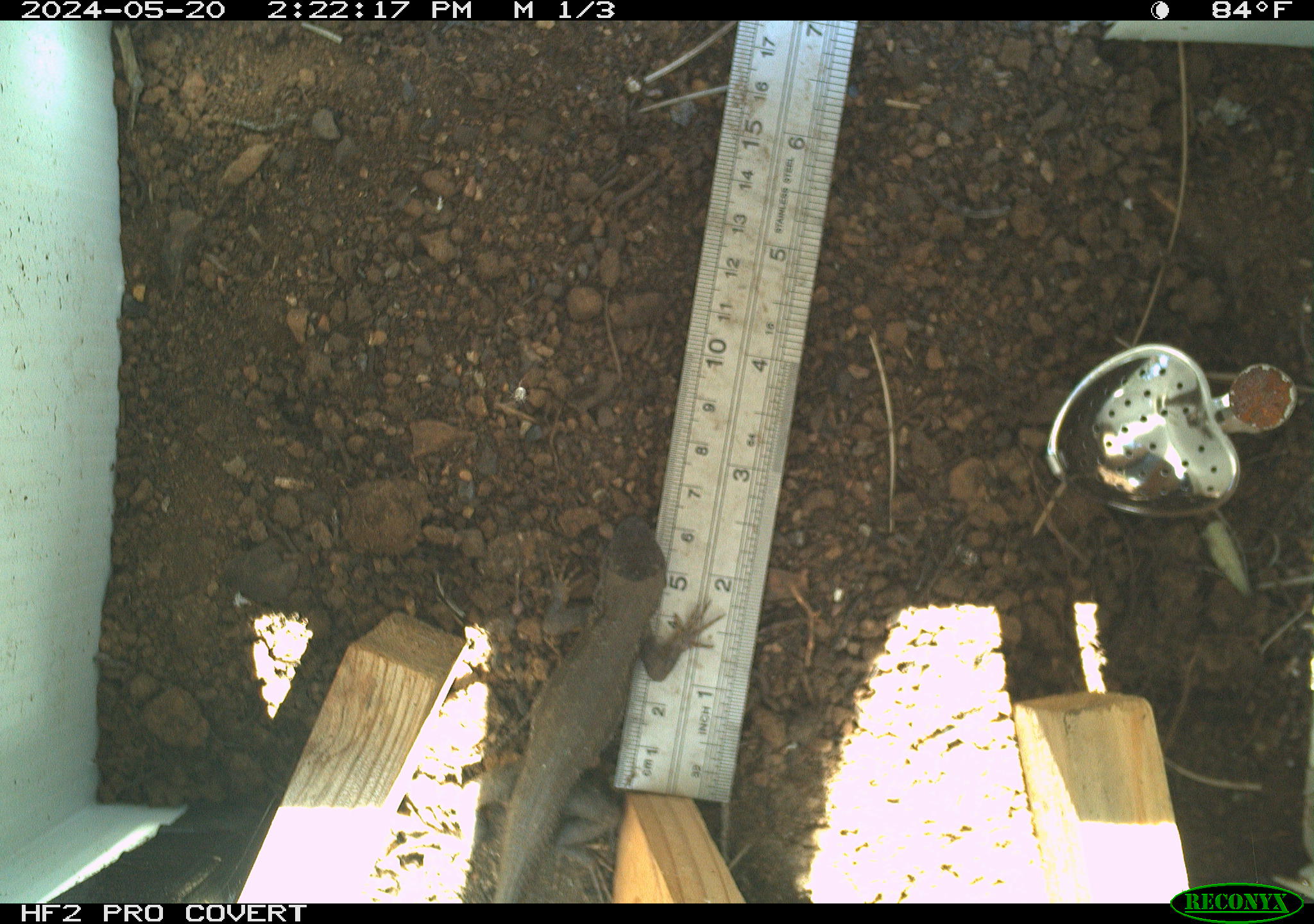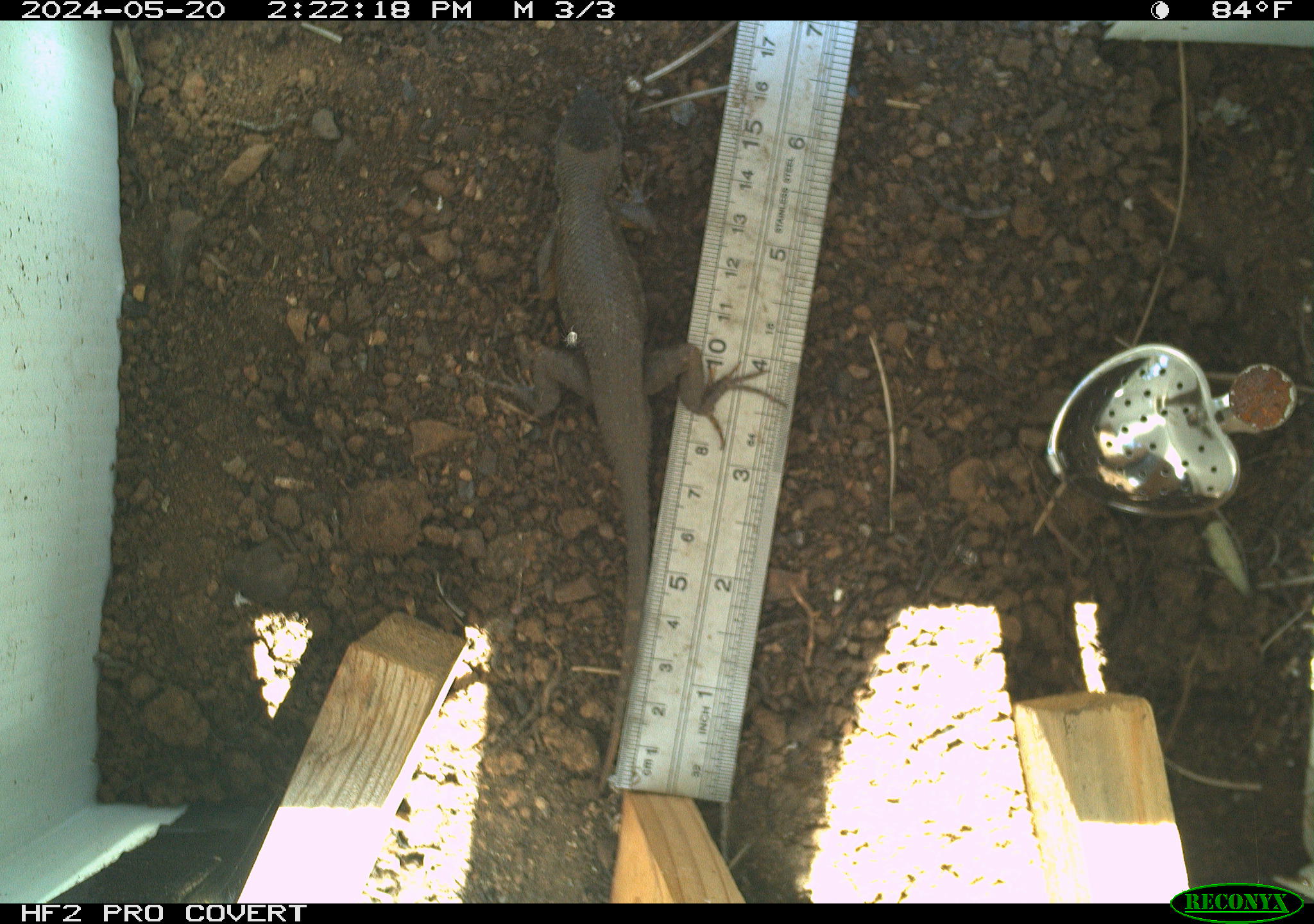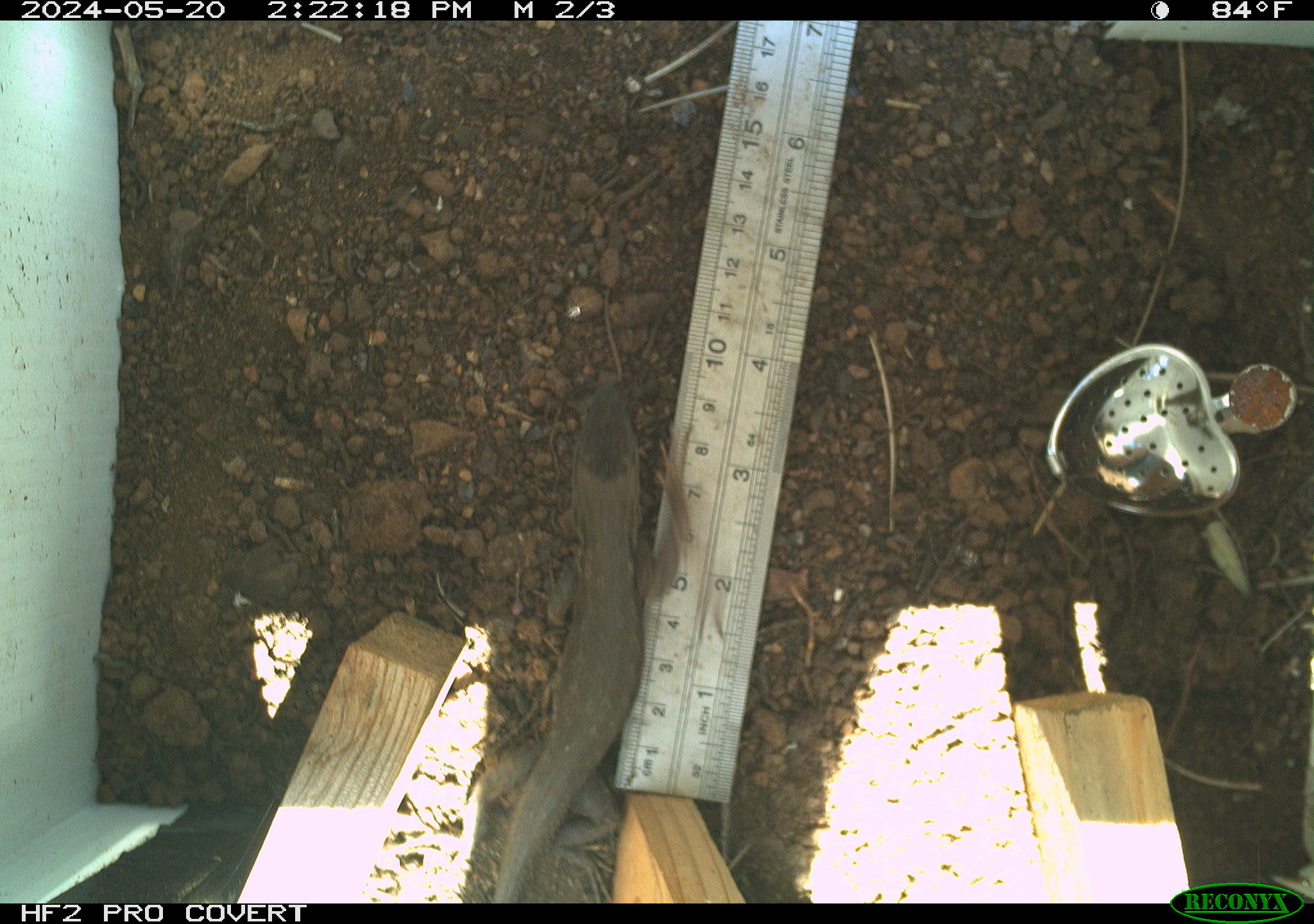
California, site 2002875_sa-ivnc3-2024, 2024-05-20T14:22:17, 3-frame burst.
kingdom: Animalia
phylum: Chordata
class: Reptilia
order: Squamata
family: Phrynosomatidae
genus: Sceloporus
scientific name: Sceloporus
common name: spiny lizards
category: sceloporus species